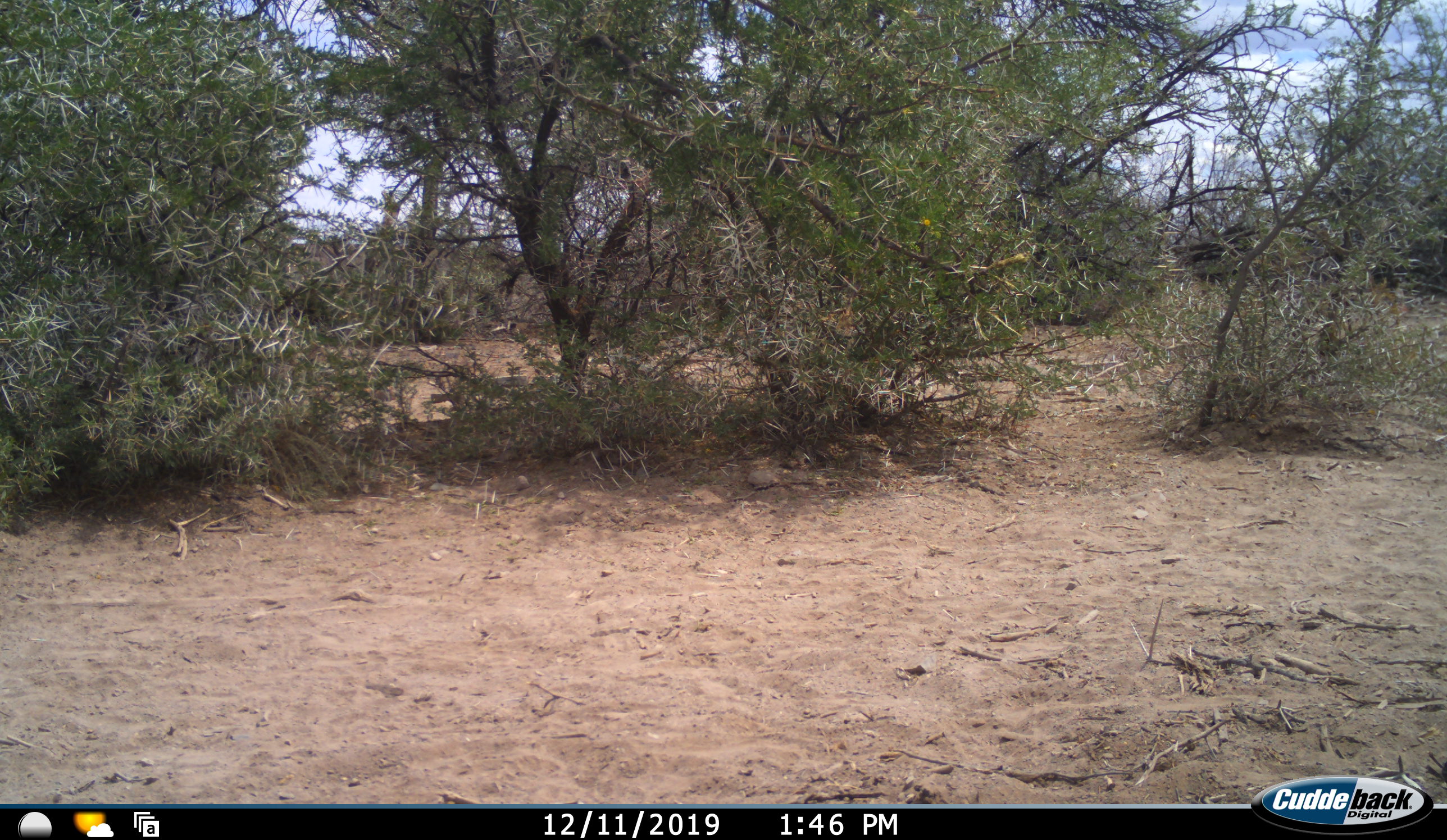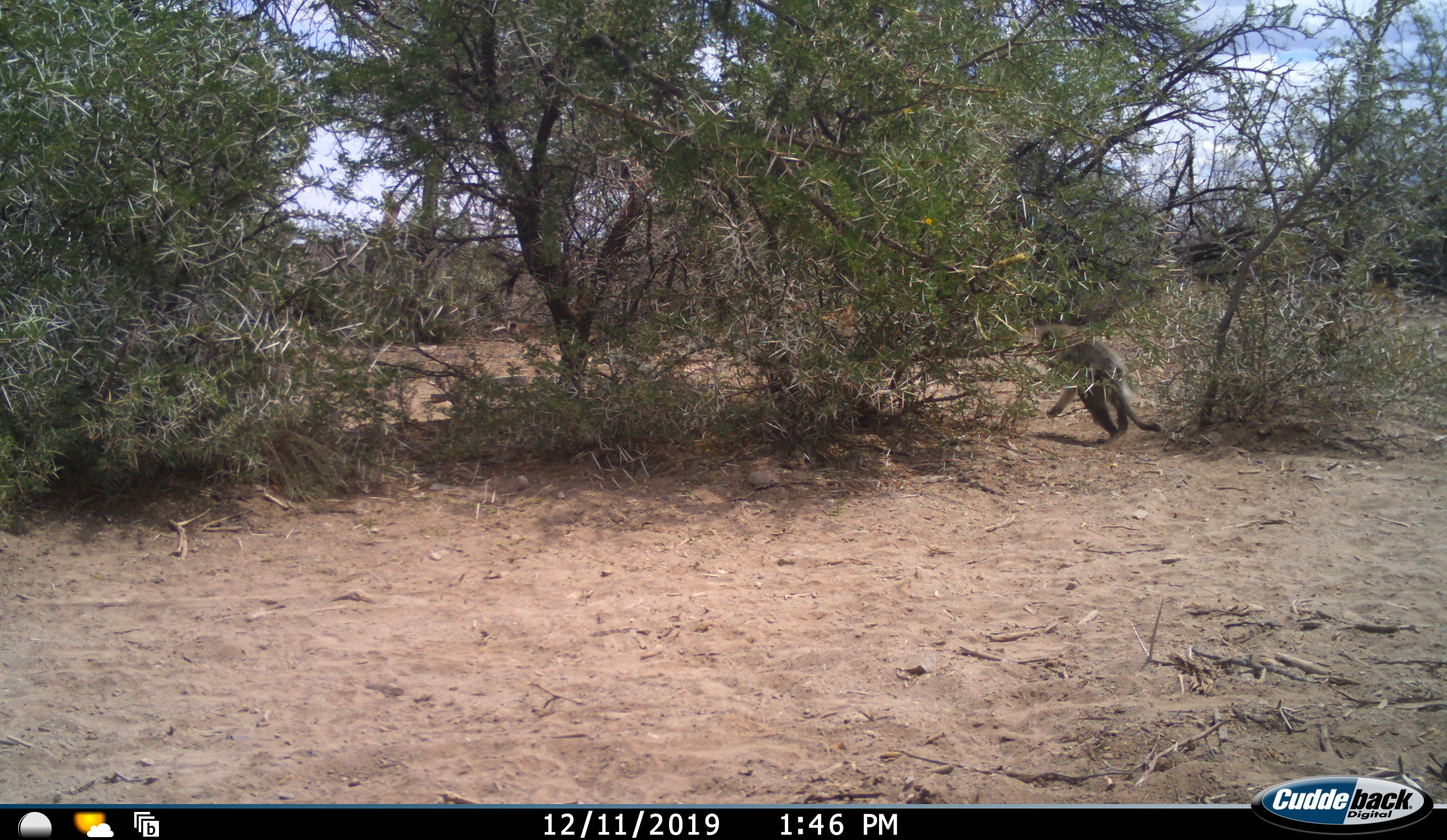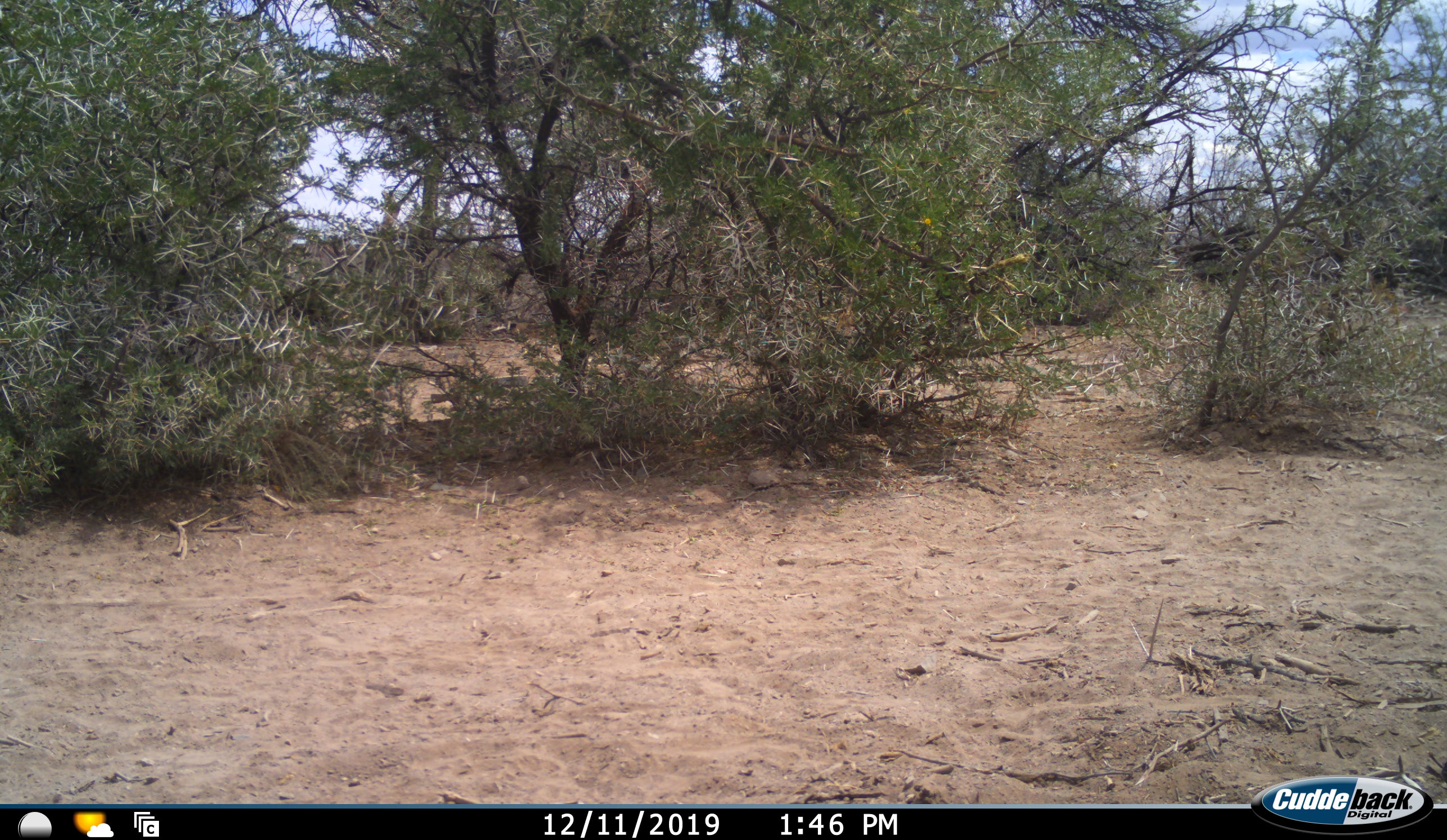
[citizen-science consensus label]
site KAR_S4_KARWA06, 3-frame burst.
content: unidentified animal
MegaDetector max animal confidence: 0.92